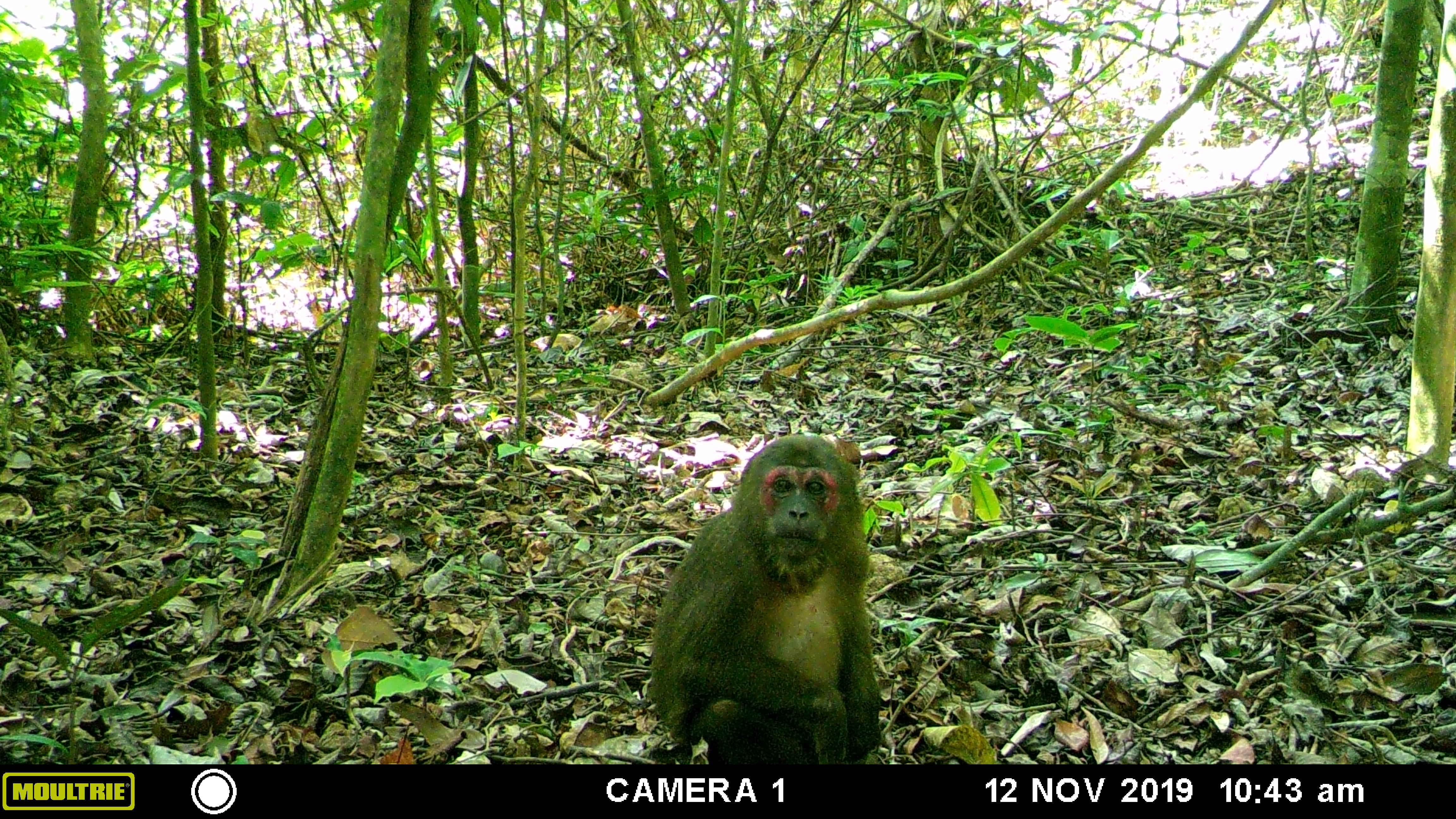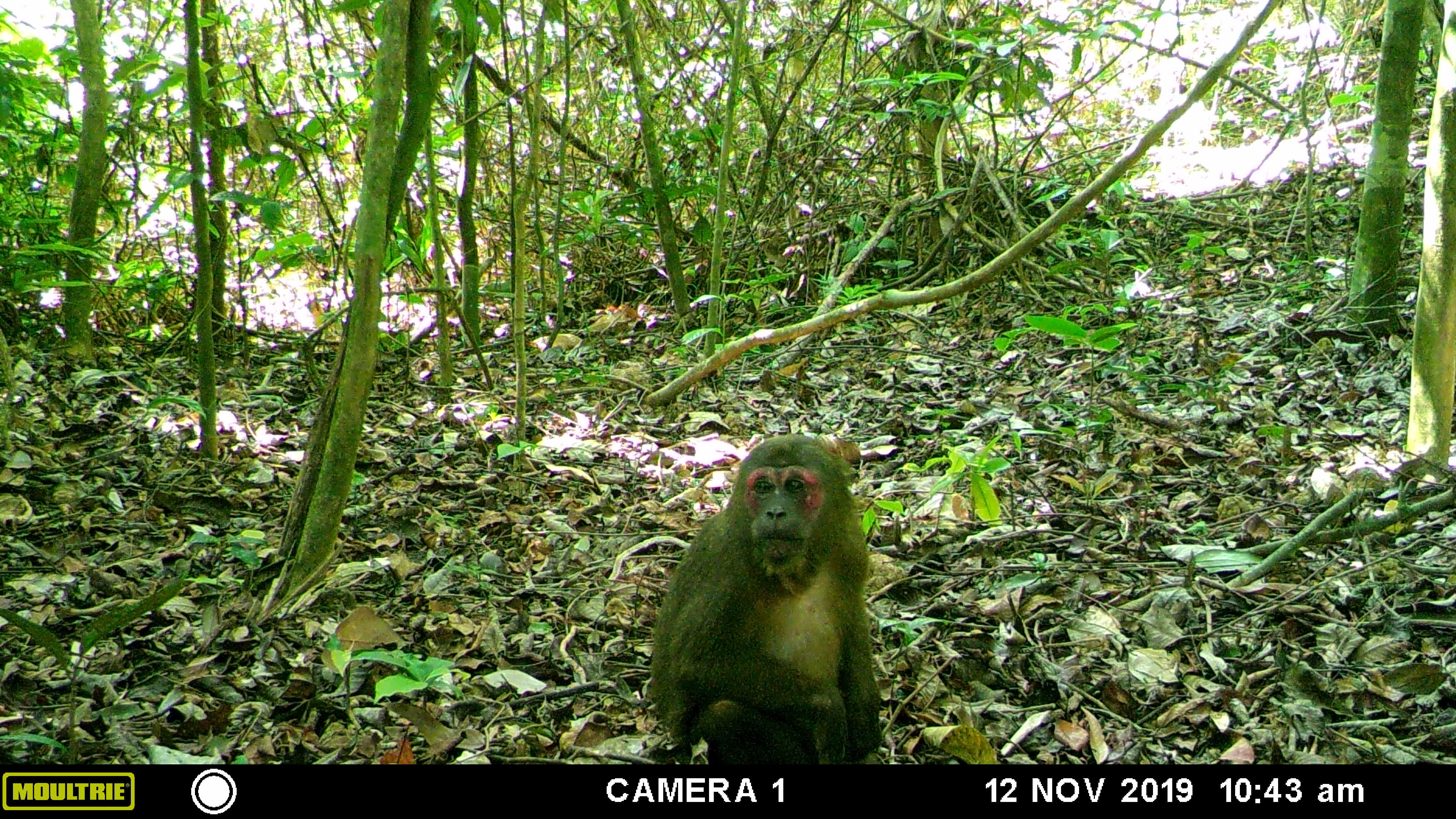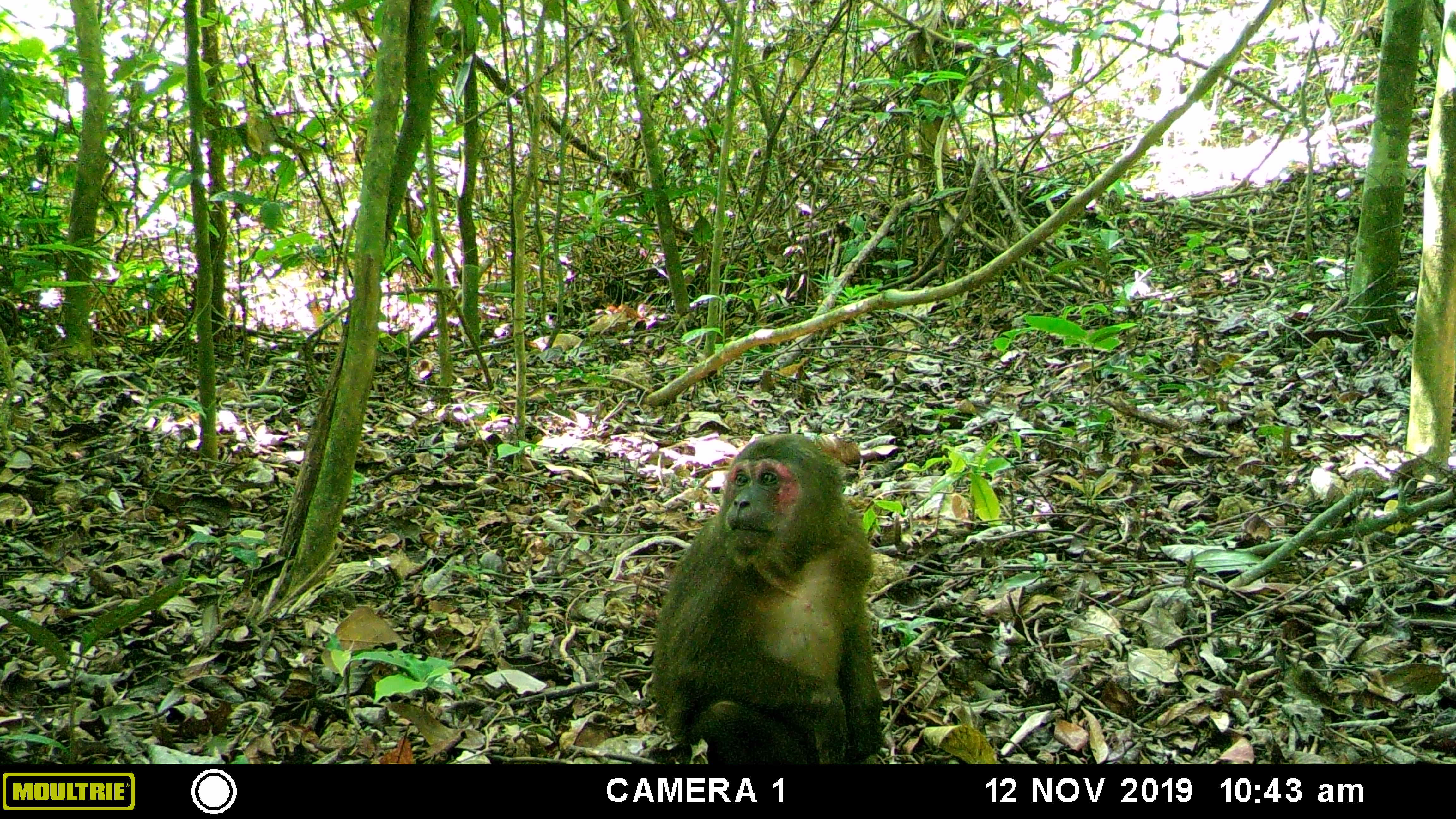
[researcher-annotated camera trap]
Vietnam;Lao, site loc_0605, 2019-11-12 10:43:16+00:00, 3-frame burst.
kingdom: Animalia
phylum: Chordata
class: Mammalia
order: Primates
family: Cercopithecidae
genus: Macaca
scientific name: Macaca arctoides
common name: stump-tailed macaque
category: stump tailed macaque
Stump tailed macaque (stump-tailed macaque) (Macaca arctoides). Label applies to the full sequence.